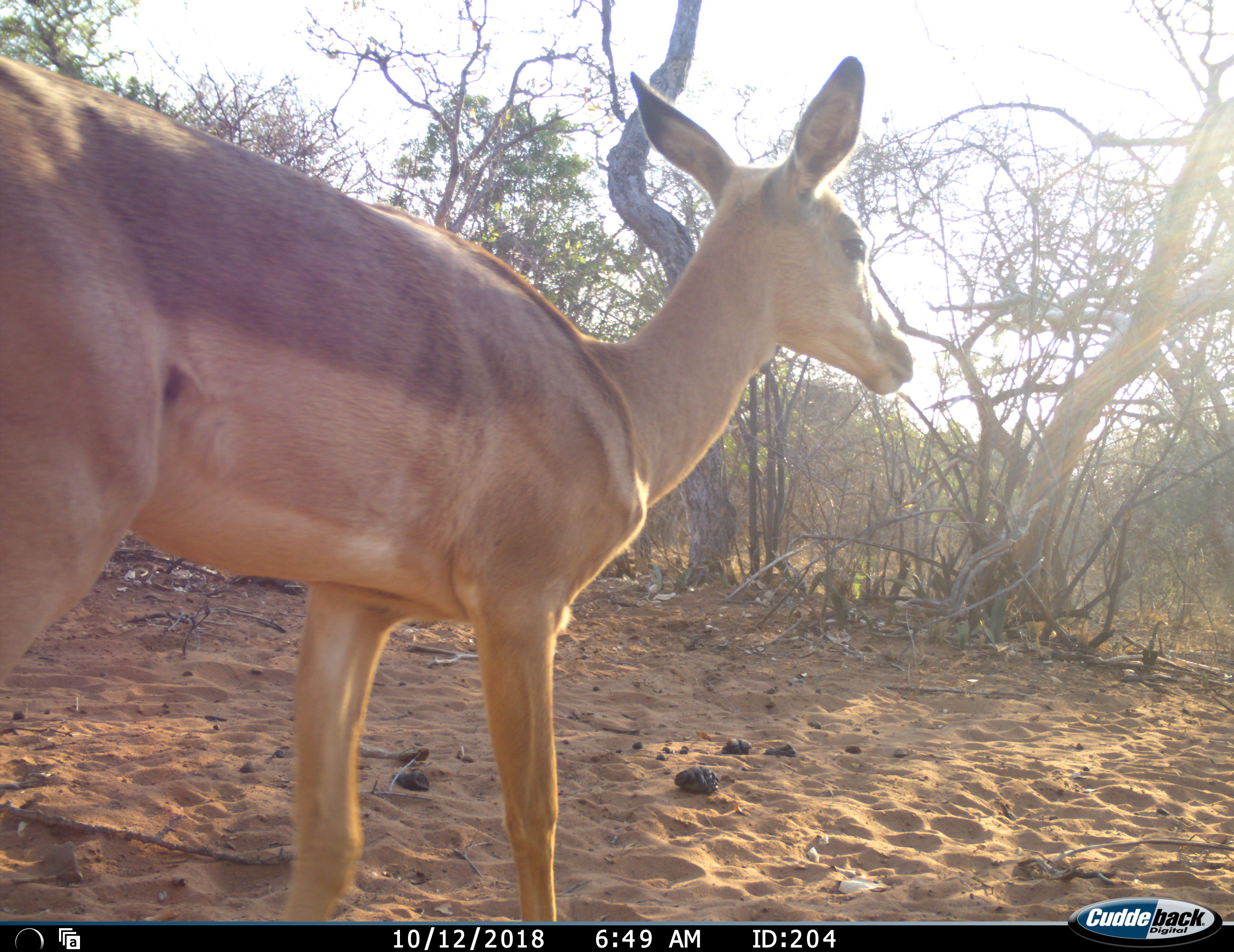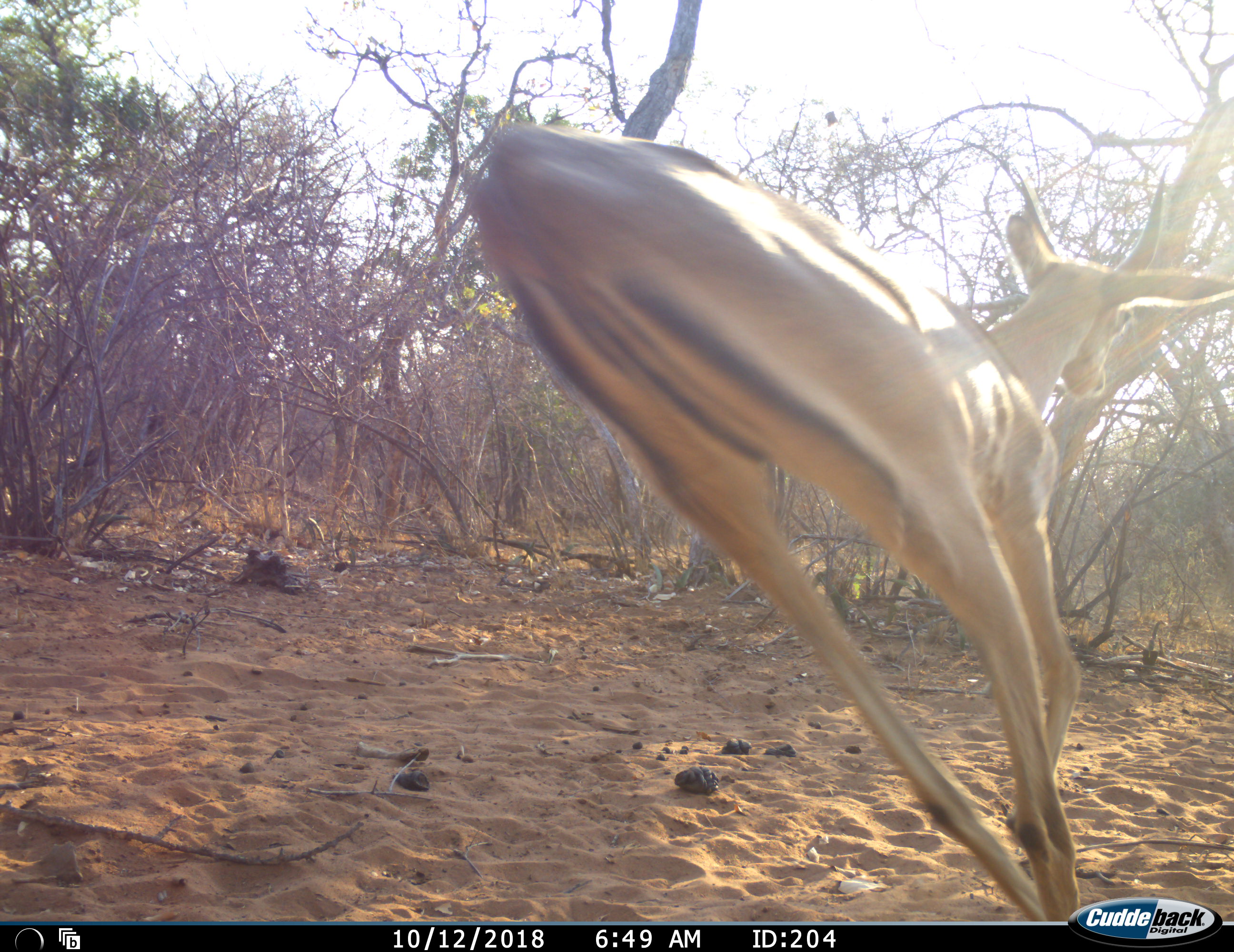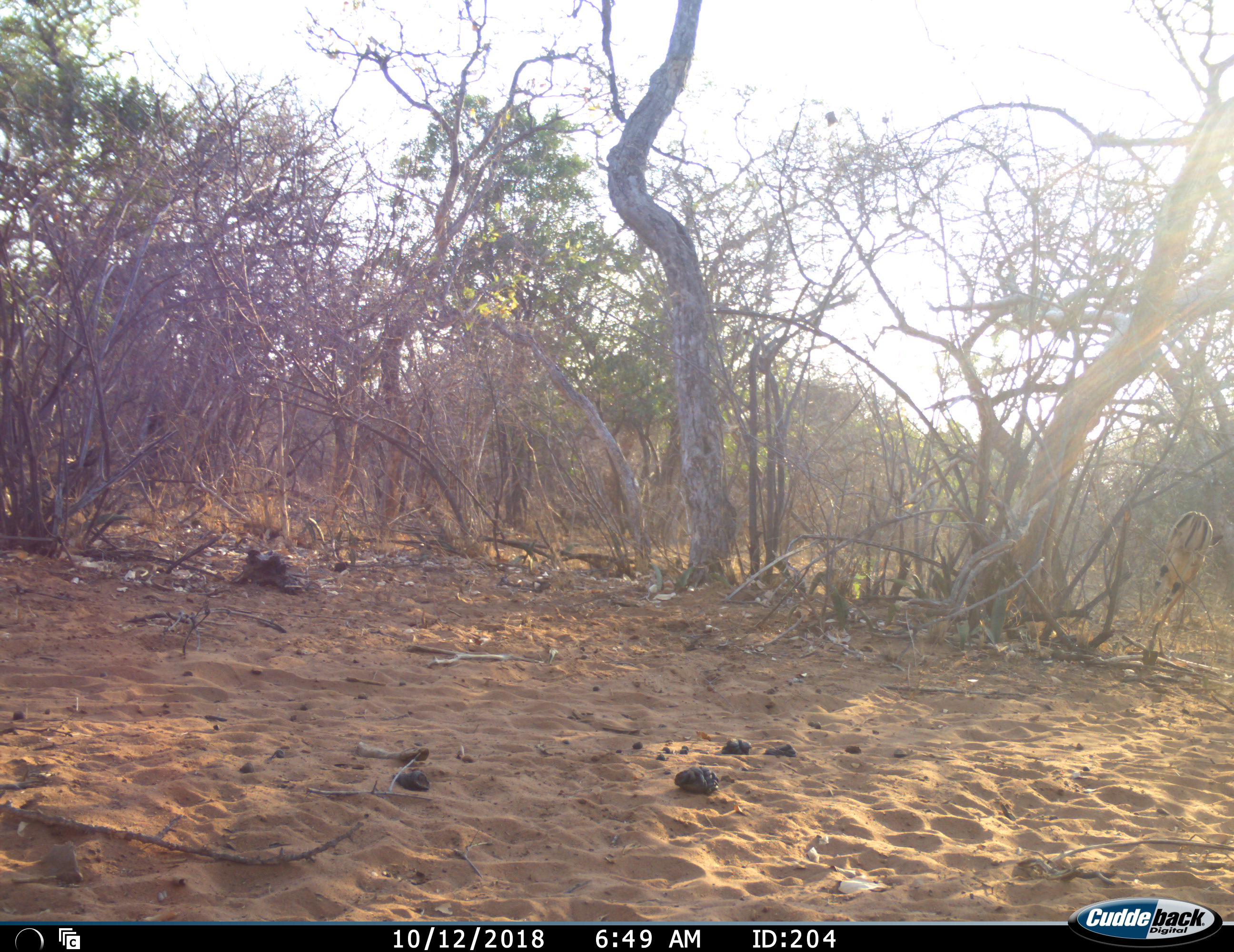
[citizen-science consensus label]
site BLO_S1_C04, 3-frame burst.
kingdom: Animalia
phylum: Chordata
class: Mammalia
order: Artiodactyla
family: Bovidae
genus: Aepyceros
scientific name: Aepyceros melampus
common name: impala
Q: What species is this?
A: Impala (Aepyceros melampus).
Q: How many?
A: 1.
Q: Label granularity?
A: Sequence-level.